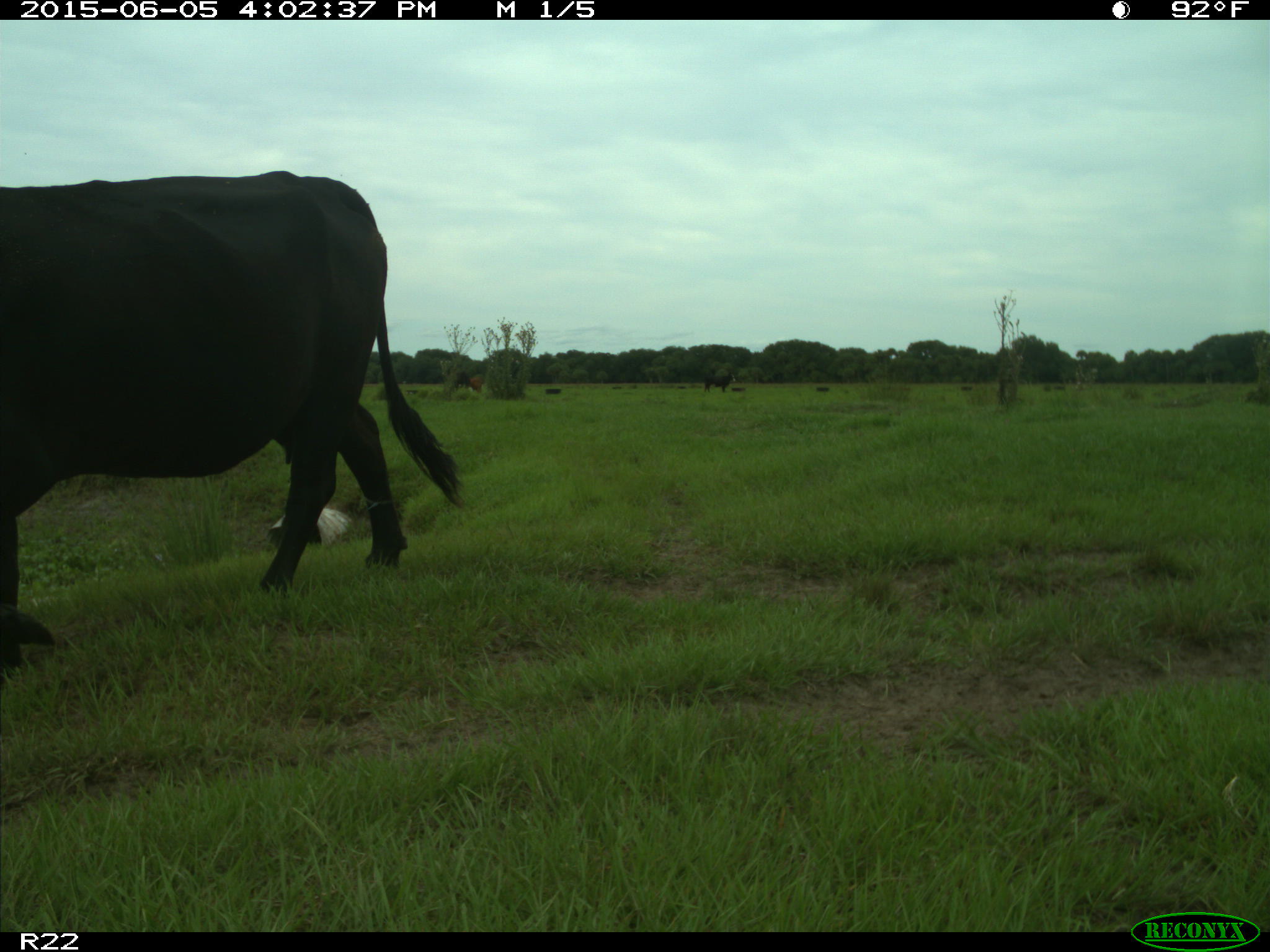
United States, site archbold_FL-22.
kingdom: Animalia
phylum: Chordata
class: Mammalia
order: Artiodactyla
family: Bovidae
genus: Bos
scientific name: Bos taurus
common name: domestic cow